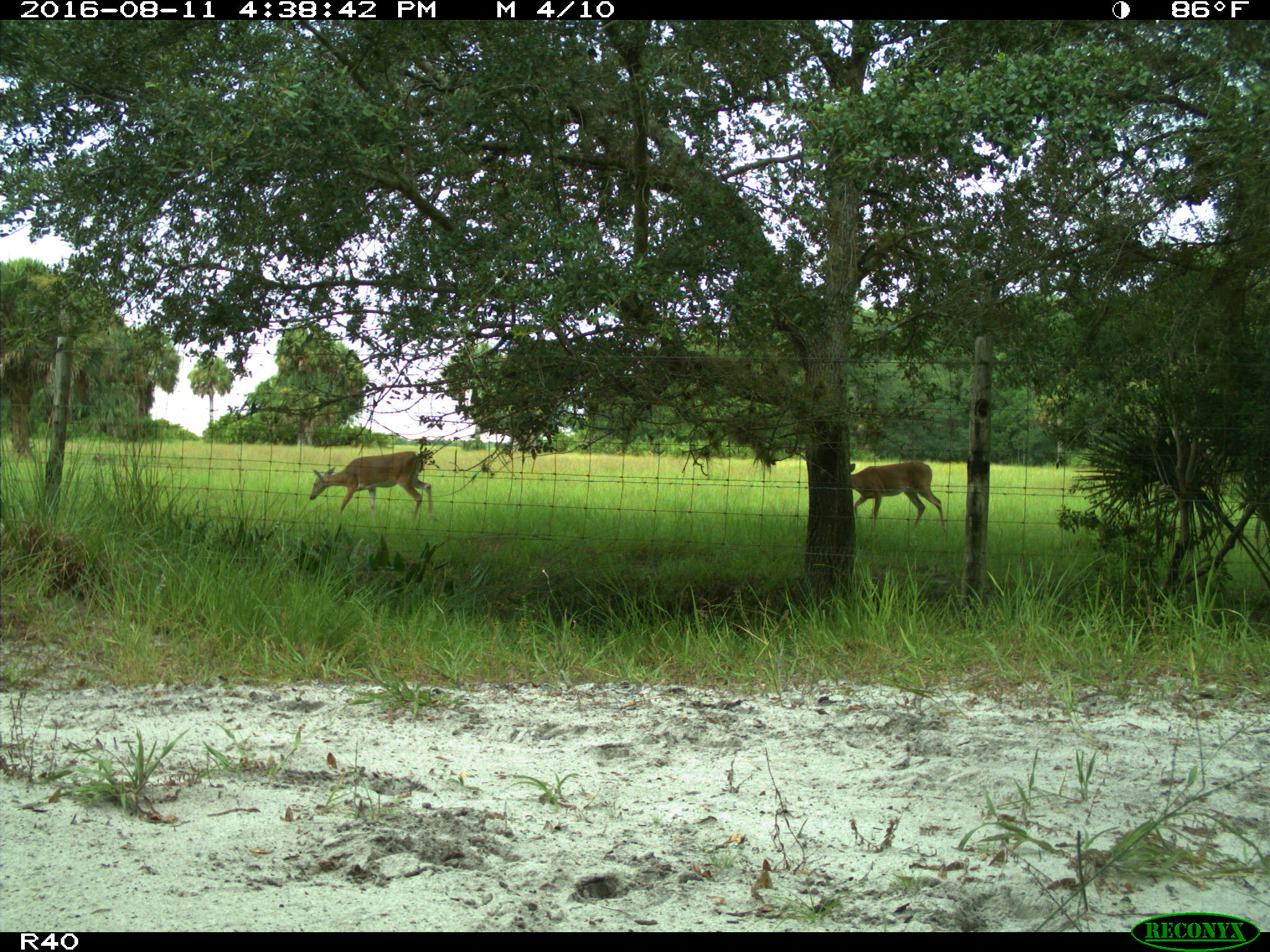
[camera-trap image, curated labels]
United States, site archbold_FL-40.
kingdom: Animalia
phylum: Chordata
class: Mammalia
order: Artiodactyla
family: Cervidae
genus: Odocoileus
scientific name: Odocoileus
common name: deer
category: unidentified deer